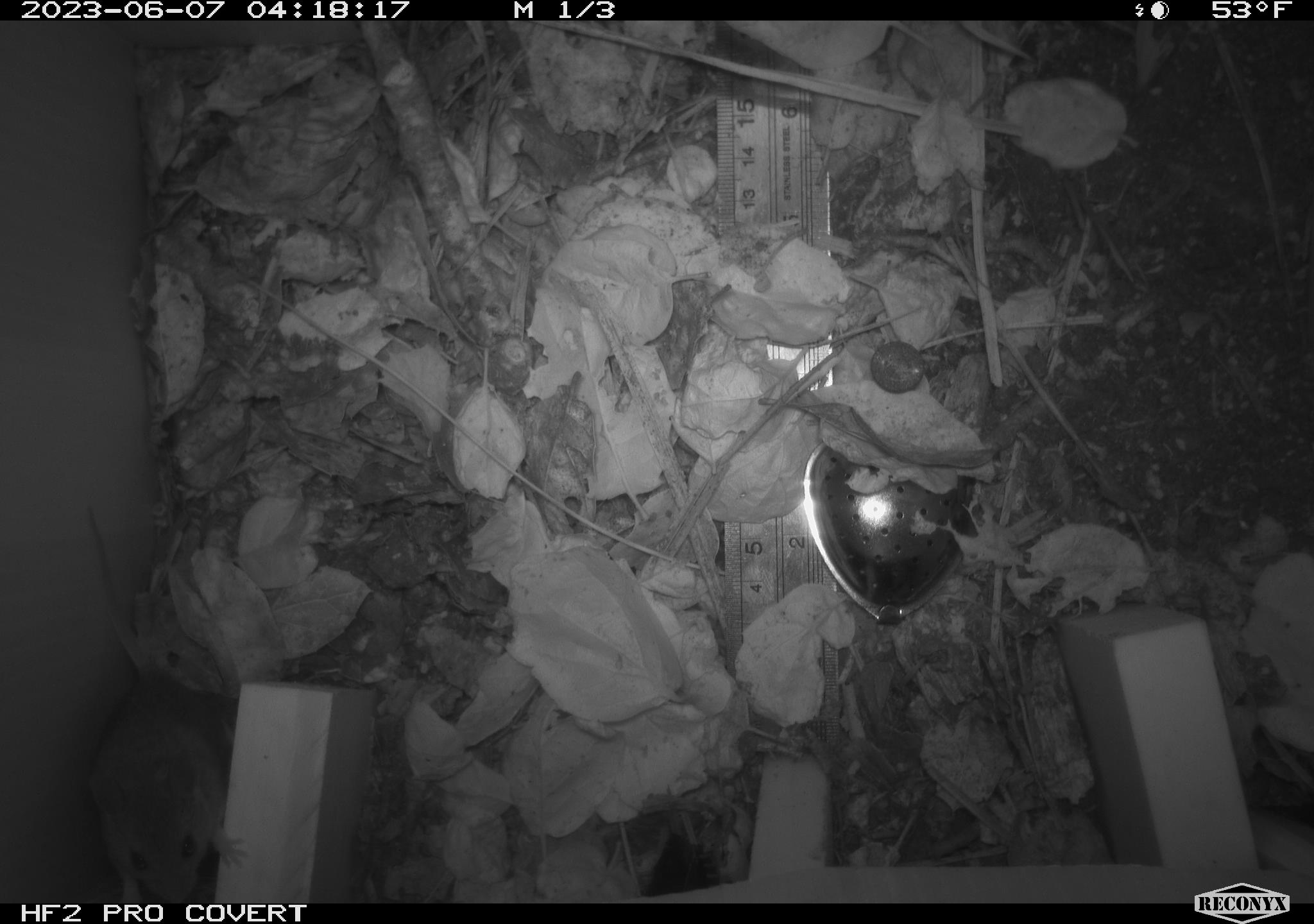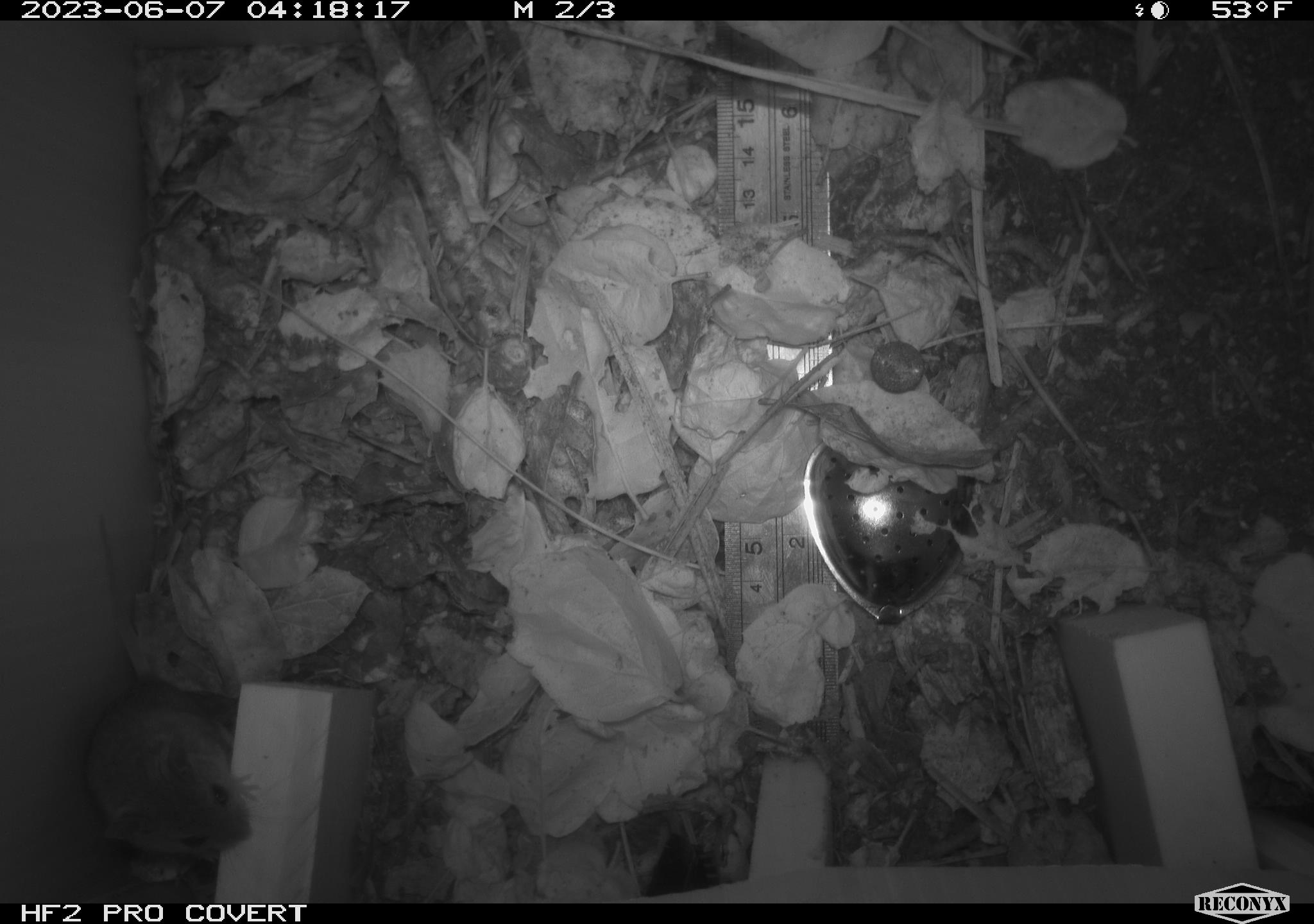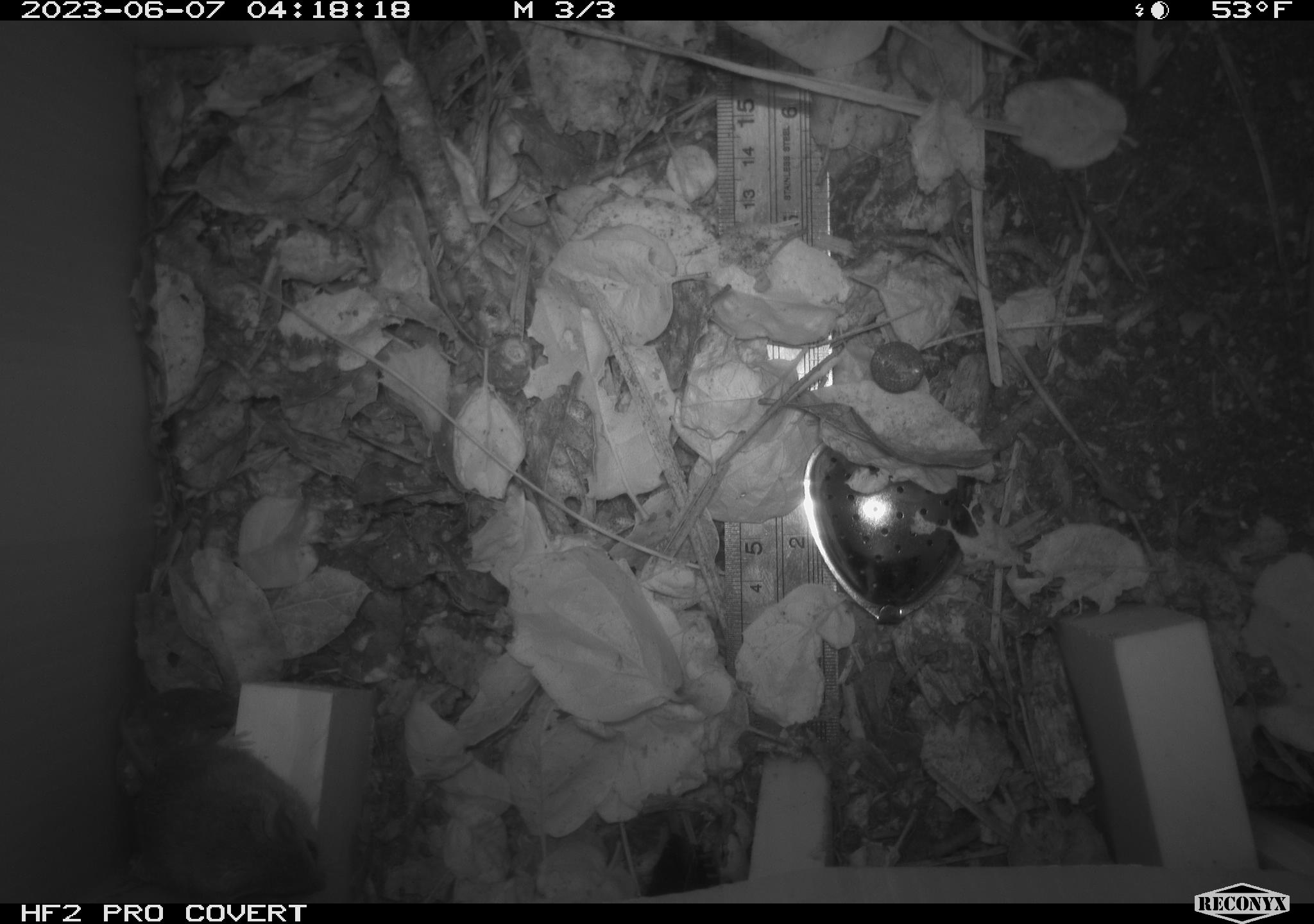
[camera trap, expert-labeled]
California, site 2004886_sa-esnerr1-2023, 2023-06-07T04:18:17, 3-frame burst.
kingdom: Animalia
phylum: Chordata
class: Mammalia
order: Rodentia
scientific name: Rodentia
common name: rodent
Rodent (Rodentia).